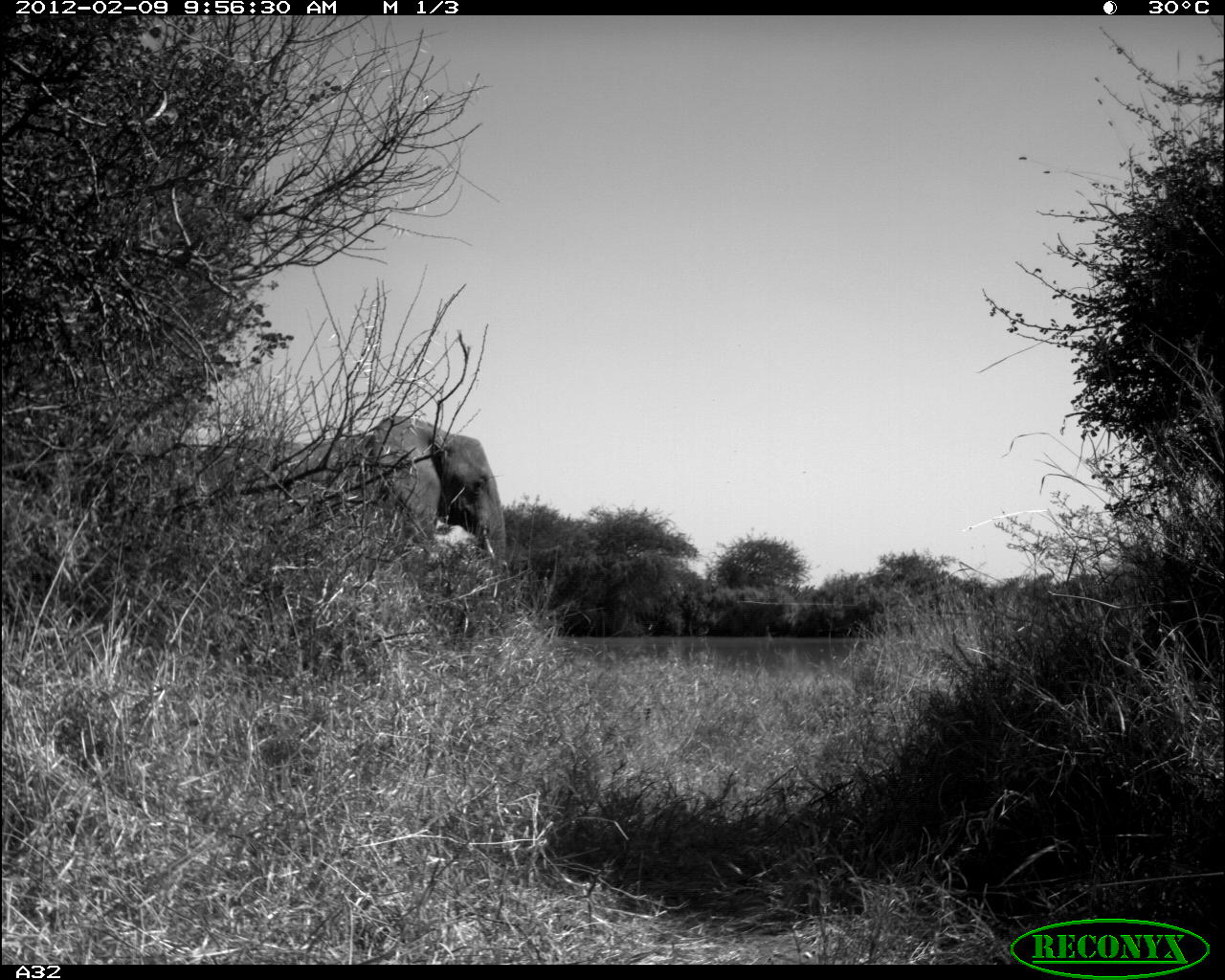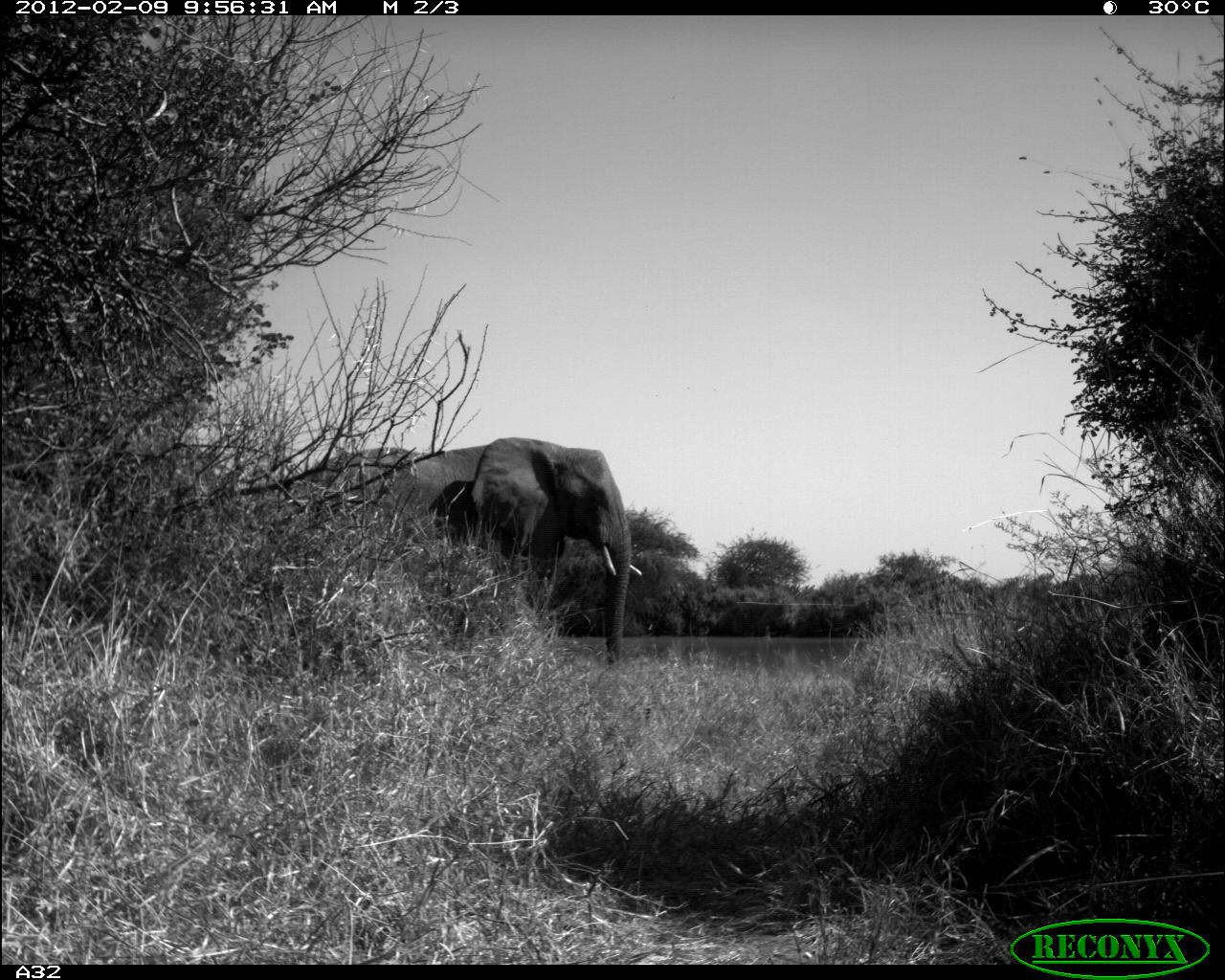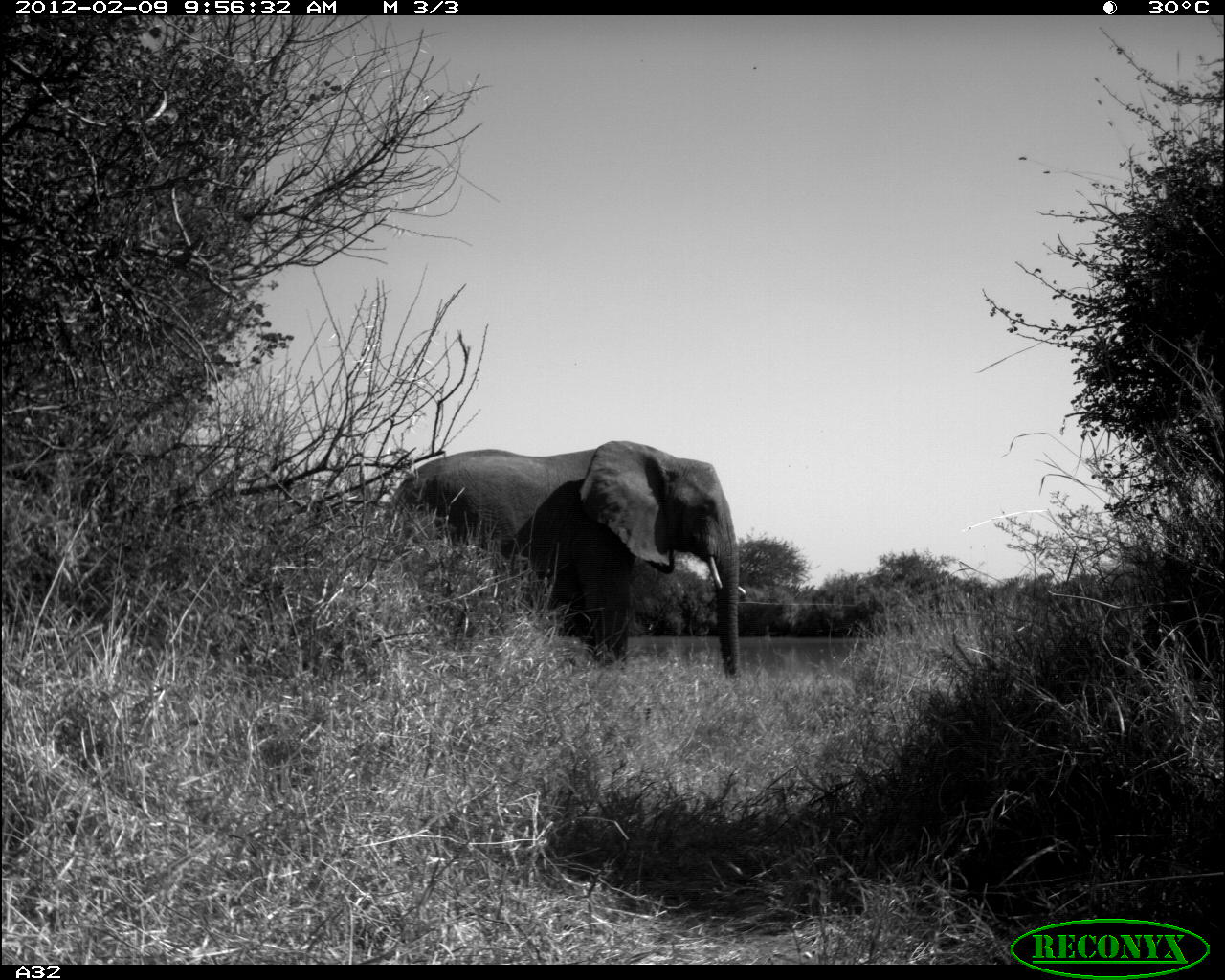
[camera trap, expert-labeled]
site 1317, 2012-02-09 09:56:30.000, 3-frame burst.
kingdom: Animalia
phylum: Chordata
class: Mammalia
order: Proboscidea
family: Elephantidae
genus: Loxodonta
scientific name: Loxodonta africana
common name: african bush elephant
Loxodonta africana (african bush elephant), count 1.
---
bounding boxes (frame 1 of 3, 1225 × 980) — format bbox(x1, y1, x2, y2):
loxodonta africana: bbox(193, 410, 507, 582)